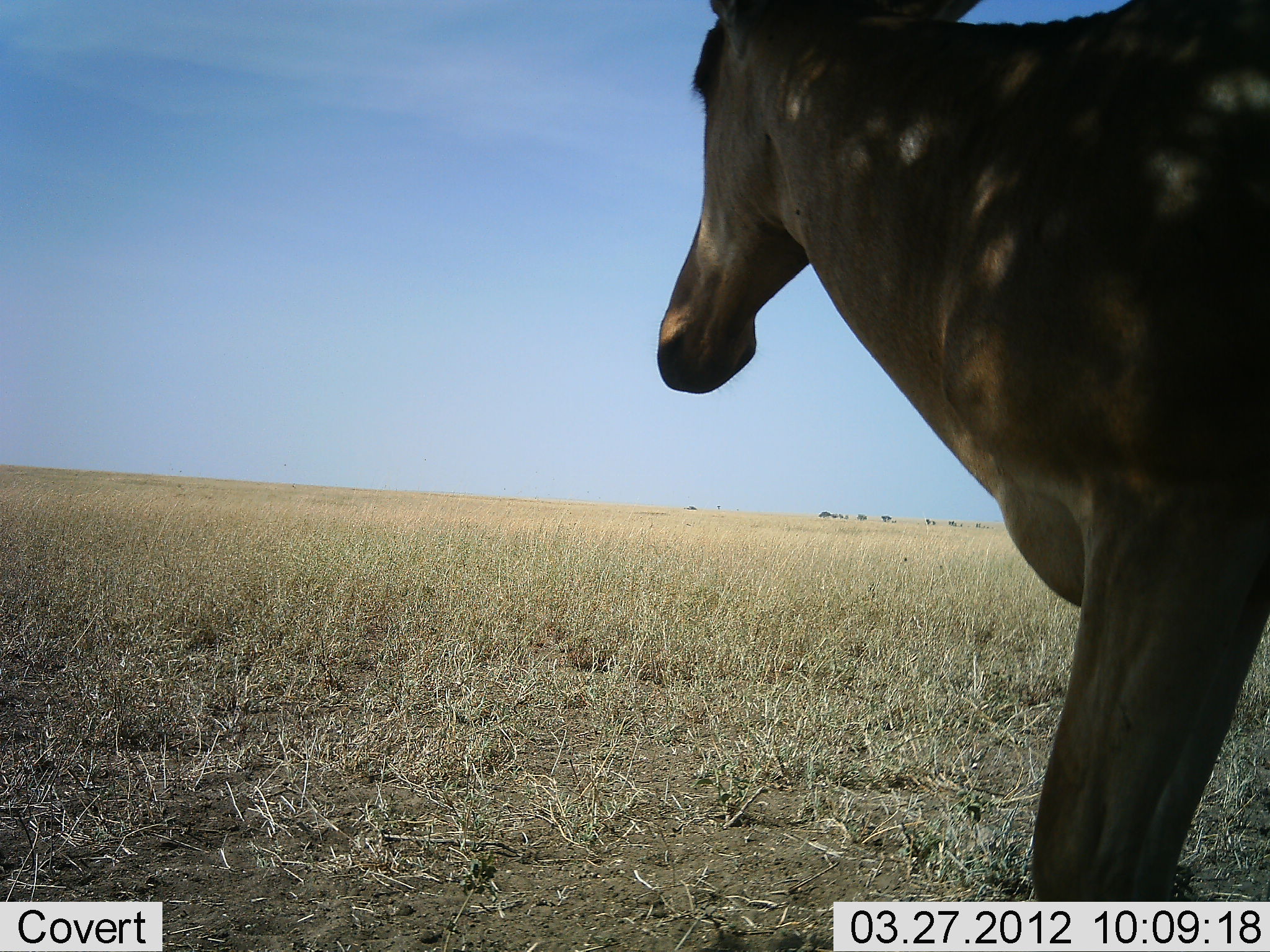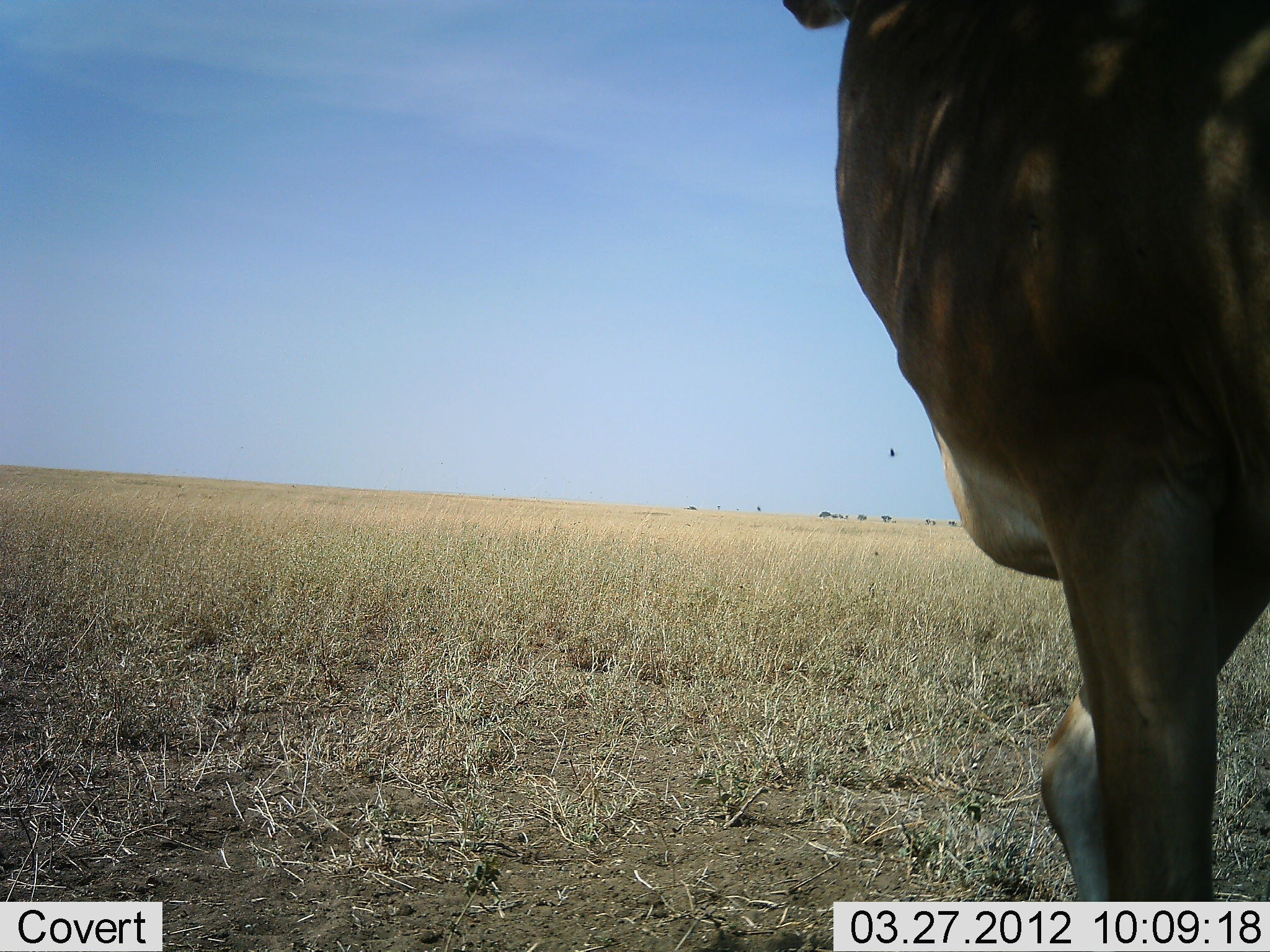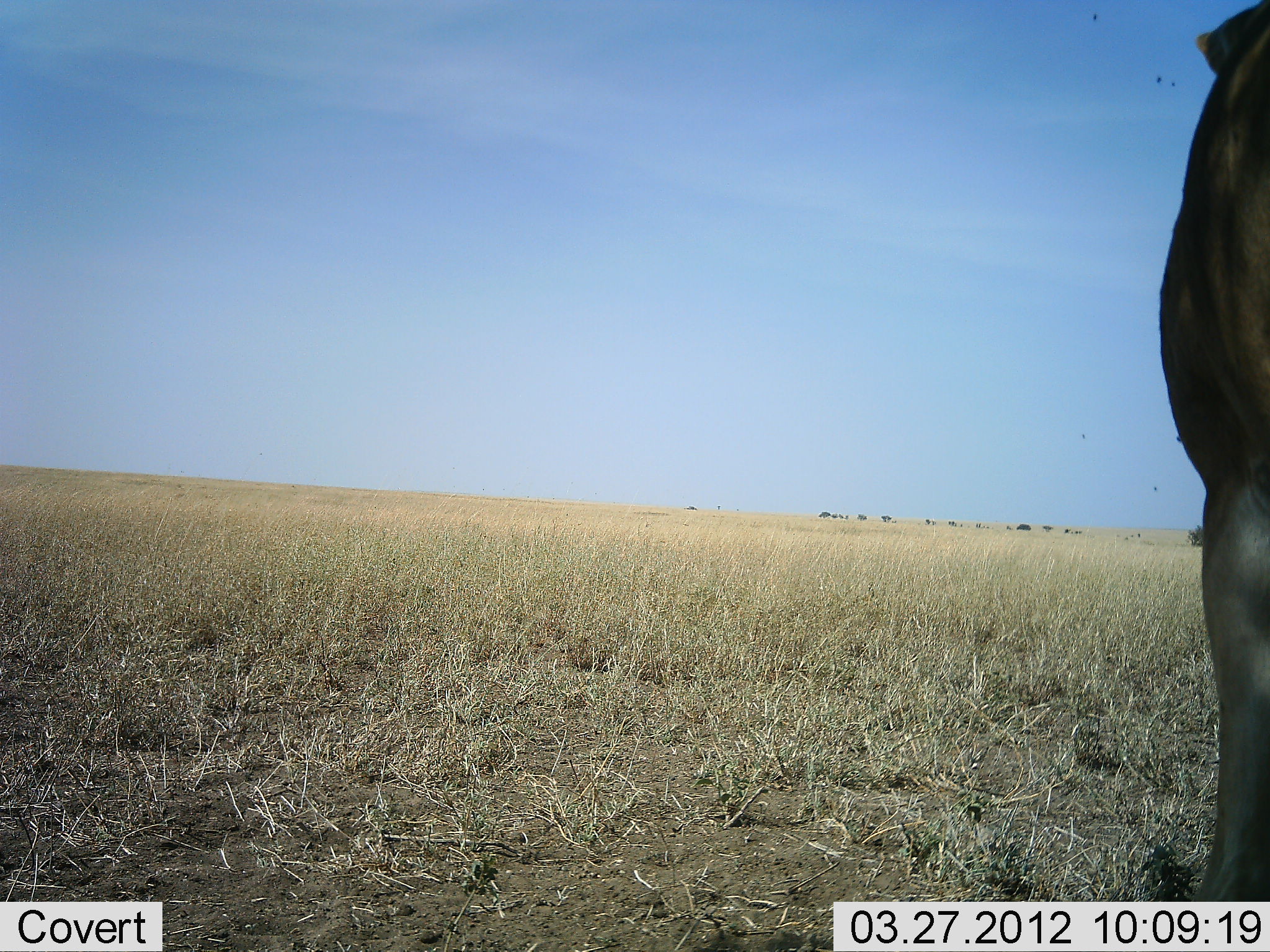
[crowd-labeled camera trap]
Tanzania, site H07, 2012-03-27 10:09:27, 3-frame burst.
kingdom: Animalia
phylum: Chordata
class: Mammalia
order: Artiodactyla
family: Bovidae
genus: Alcelaphus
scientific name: Alcelaphus buselaphus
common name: hartebeest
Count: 1.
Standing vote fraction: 61%.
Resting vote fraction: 0%.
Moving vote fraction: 39%.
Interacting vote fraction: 0%.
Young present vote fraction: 0%.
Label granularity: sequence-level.